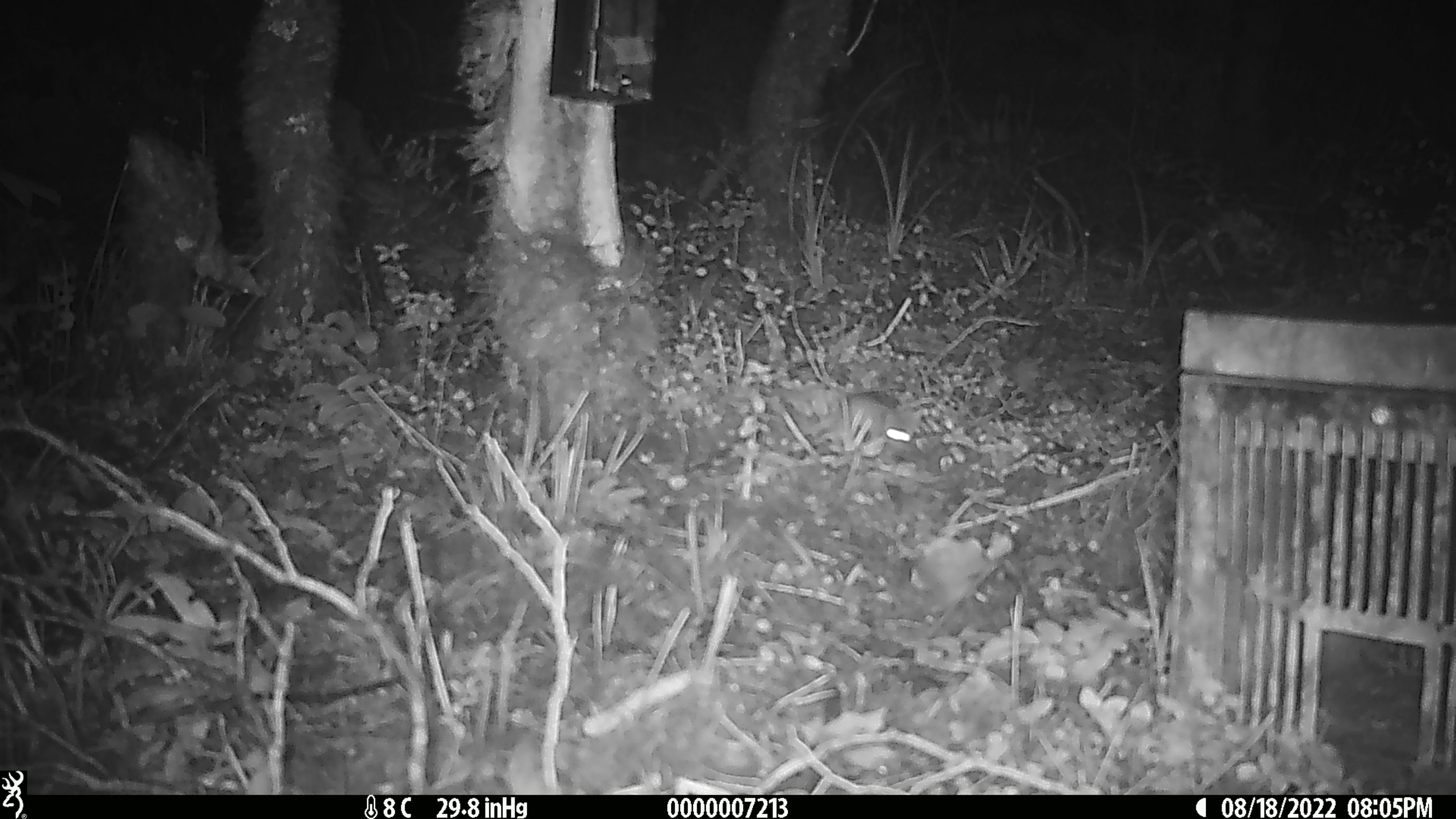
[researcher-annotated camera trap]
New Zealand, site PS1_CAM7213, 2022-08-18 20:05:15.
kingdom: Animalia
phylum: Chordata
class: Mammalia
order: Rodentia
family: Muridae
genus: Mus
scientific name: Mus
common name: mouse